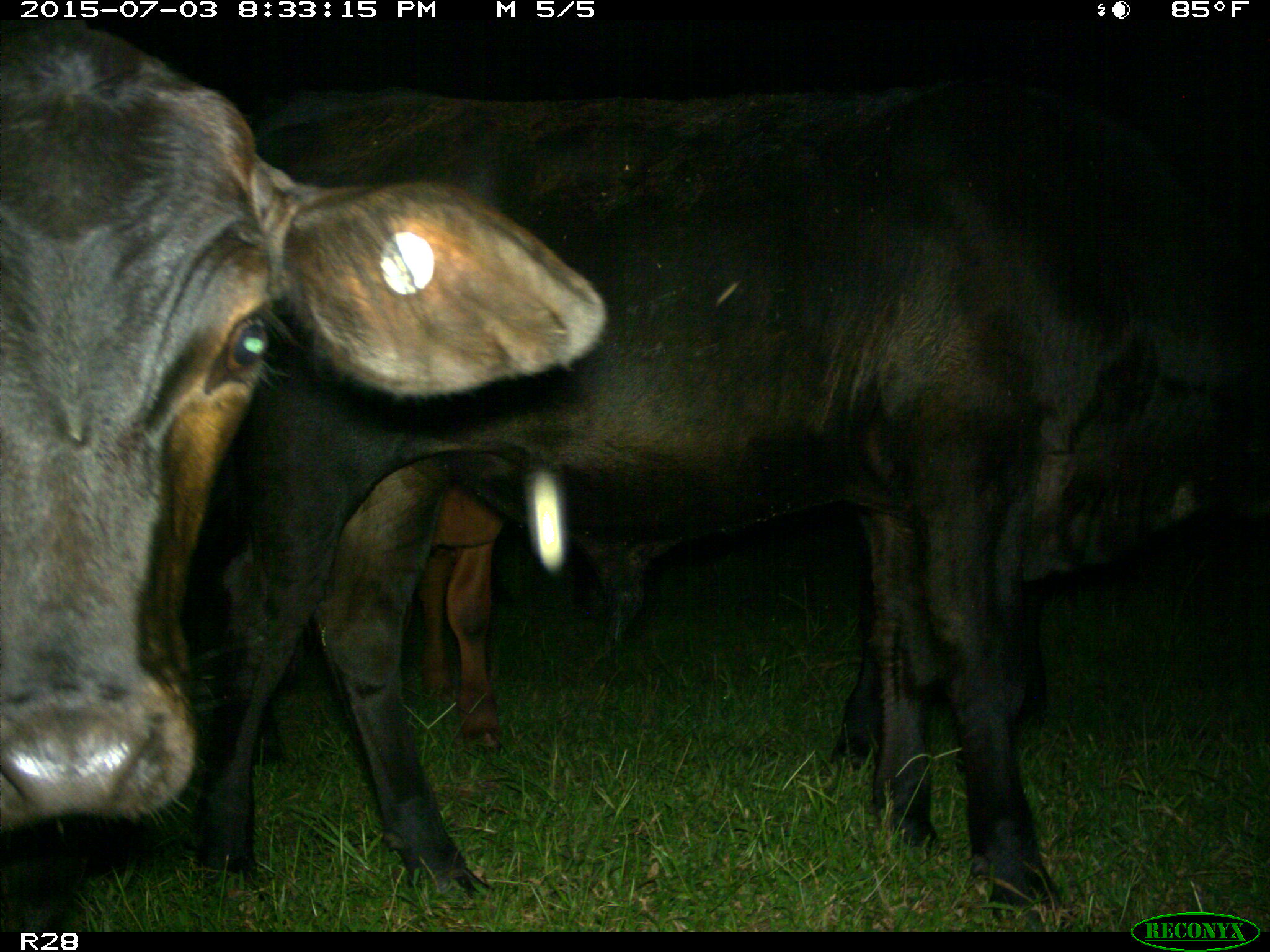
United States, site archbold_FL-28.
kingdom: Animalia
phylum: Chordata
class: Mammalia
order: Artiodactyla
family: Bovidae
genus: Bos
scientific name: Bos taurus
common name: domestic cow